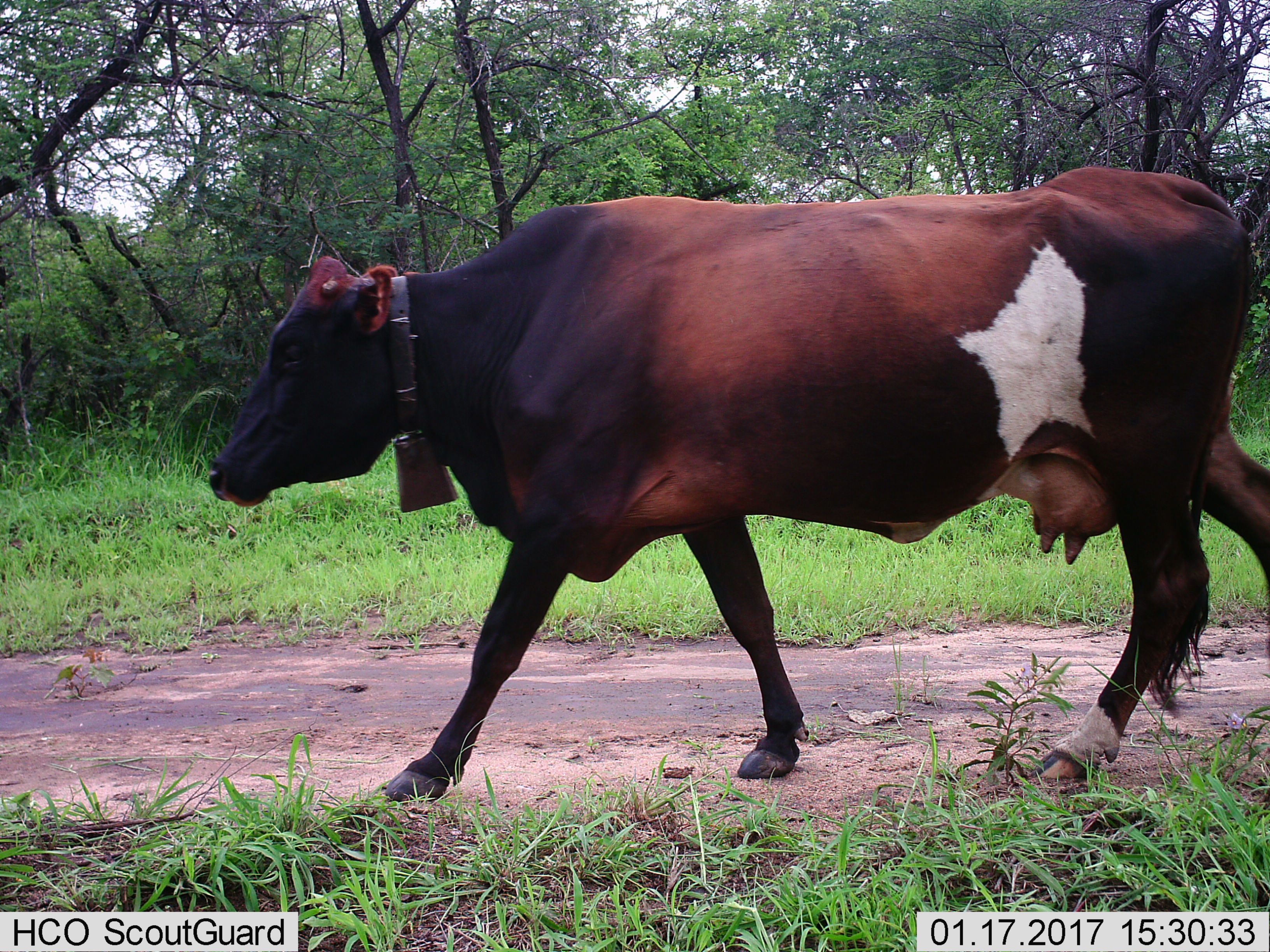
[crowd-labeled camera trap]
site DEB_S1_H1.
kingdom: Animalia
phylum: Chordata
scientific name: Vertebrata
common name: domestic animal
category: domesticanimal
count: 1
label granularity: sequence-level